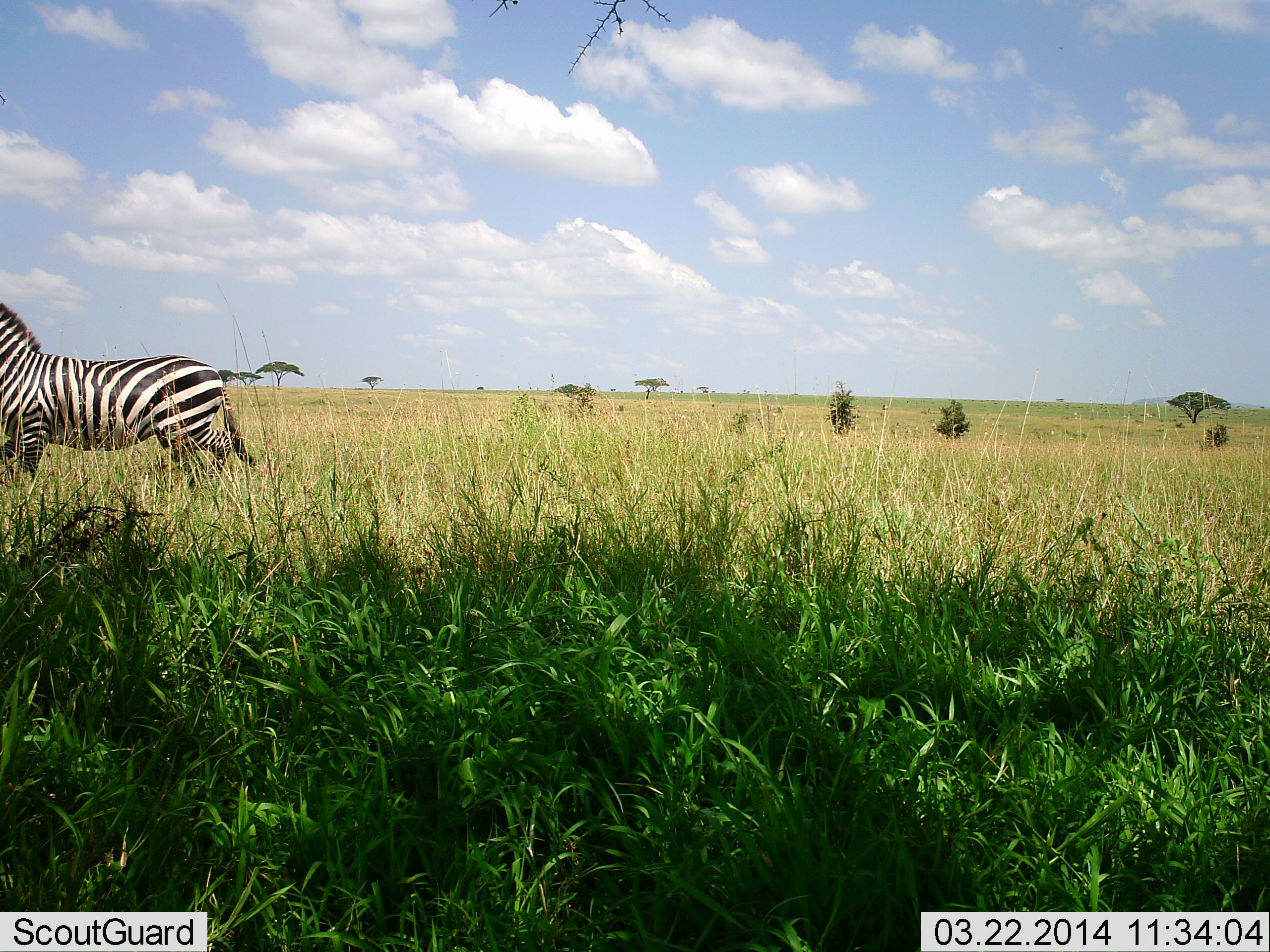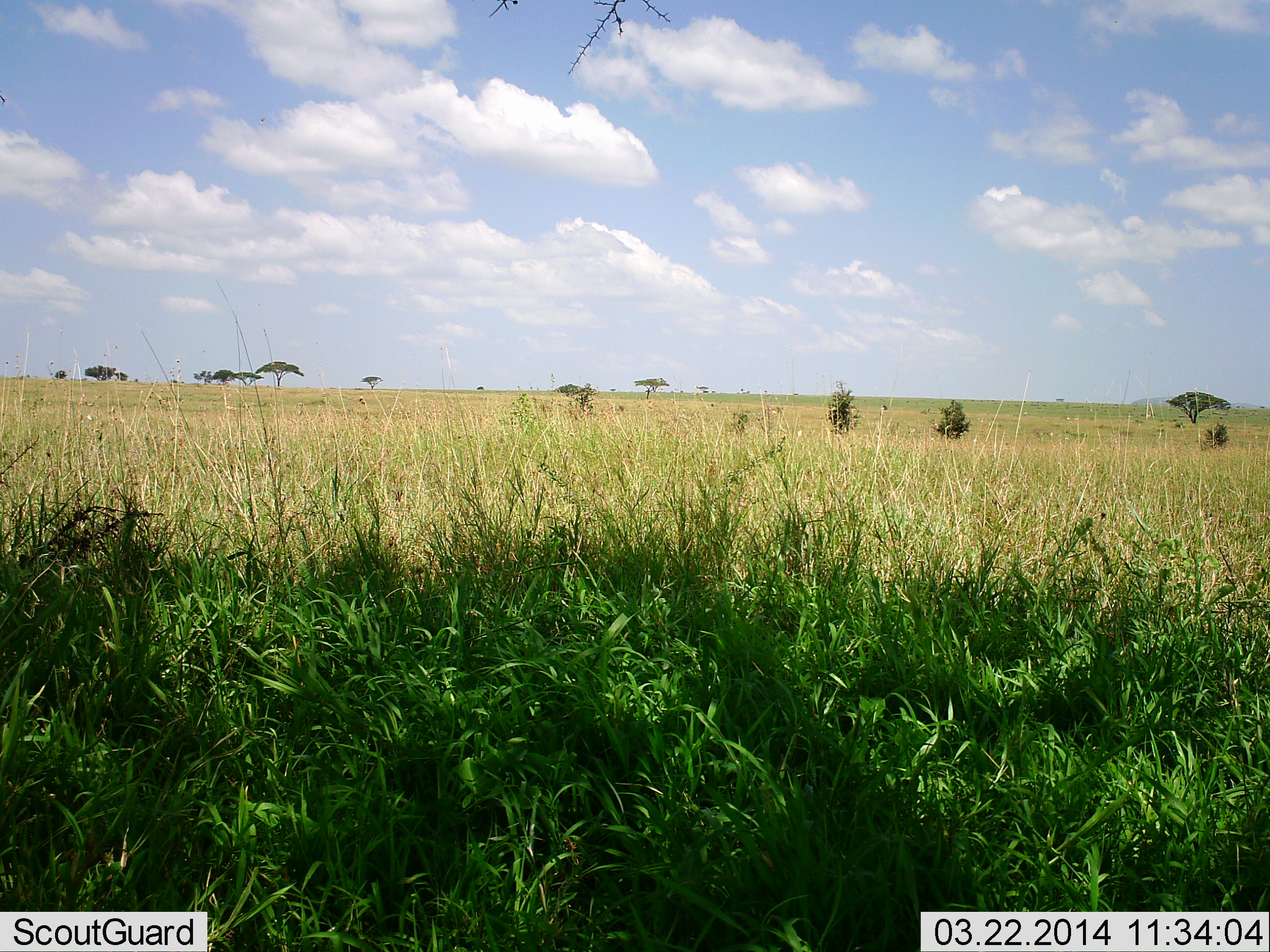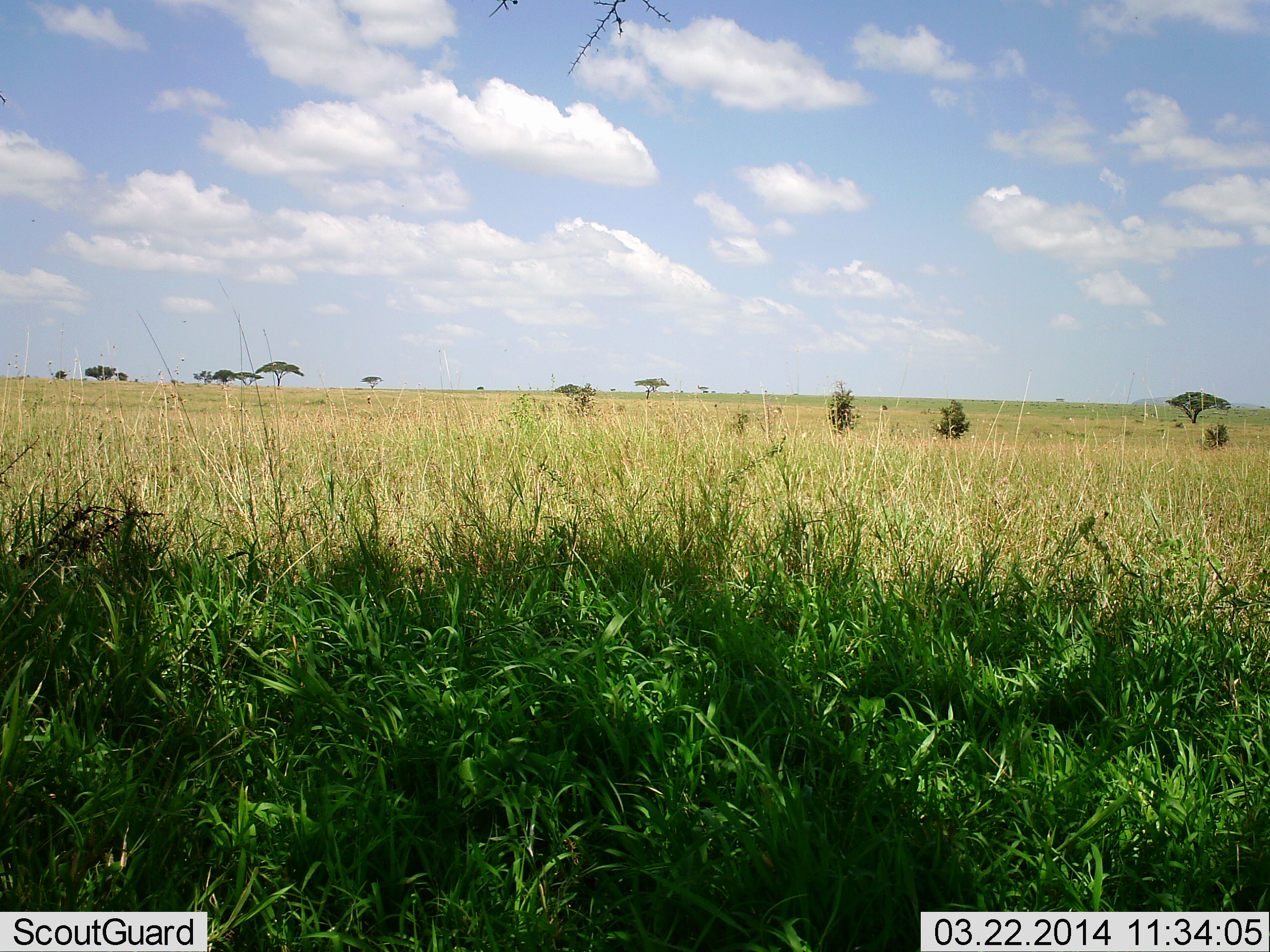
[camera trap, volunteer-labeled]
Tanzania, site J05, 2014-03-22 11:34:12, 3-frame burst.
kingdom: Animalia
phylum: Chordata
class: Mammalia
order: Perissodactyla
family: Equidae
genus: Equus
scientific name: Equus quagga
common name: plains zebra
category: zebra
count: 1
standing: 10%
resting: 0%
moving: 100%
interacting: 0%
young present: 0%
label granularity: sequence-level